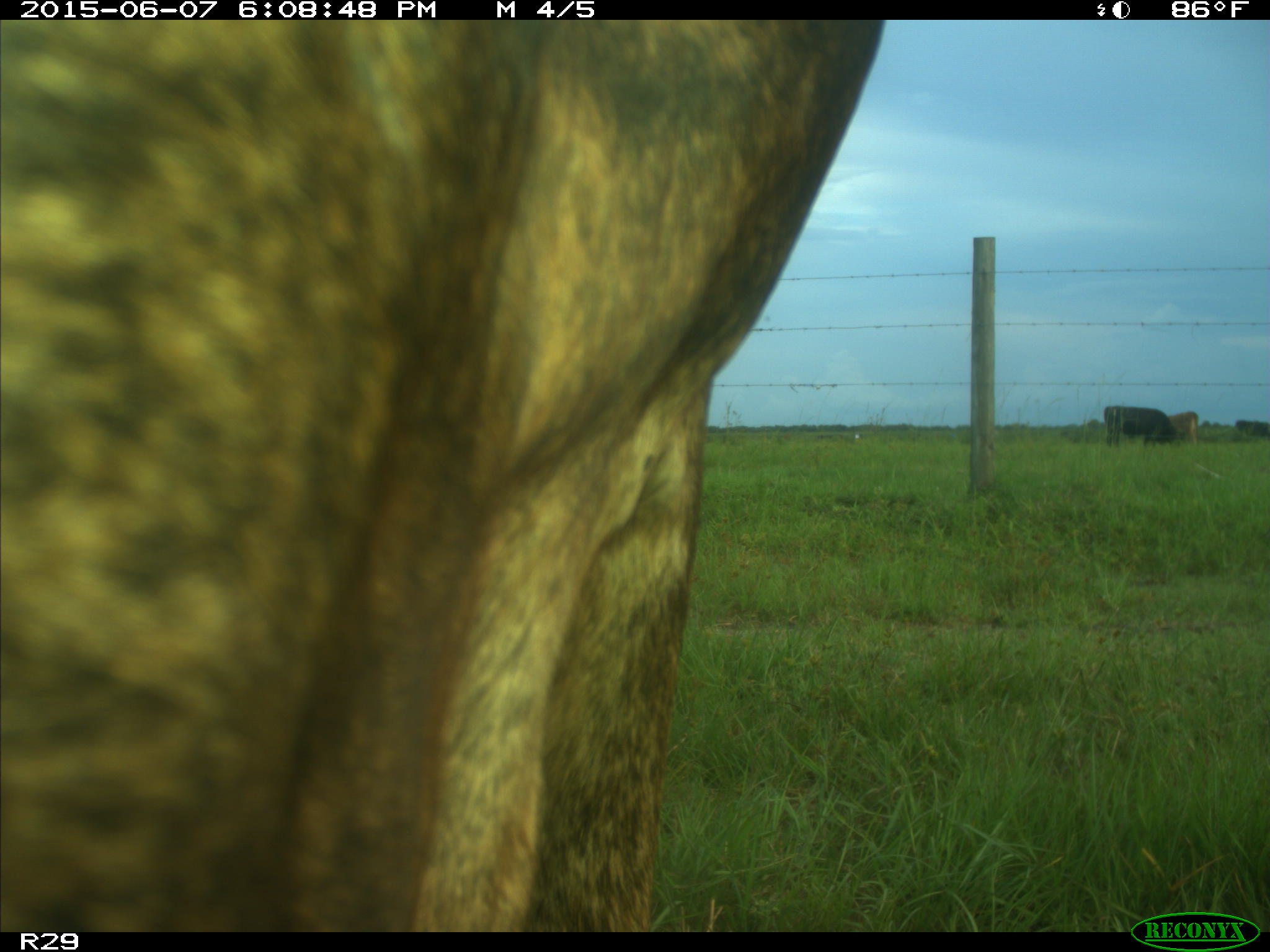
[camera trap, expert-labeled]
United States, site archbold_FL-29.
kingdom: Animalia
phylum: Chordata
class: Mammalia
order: Artiodactyla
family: Bovidae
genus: Bos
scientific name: Bos taurus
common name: domestic cow